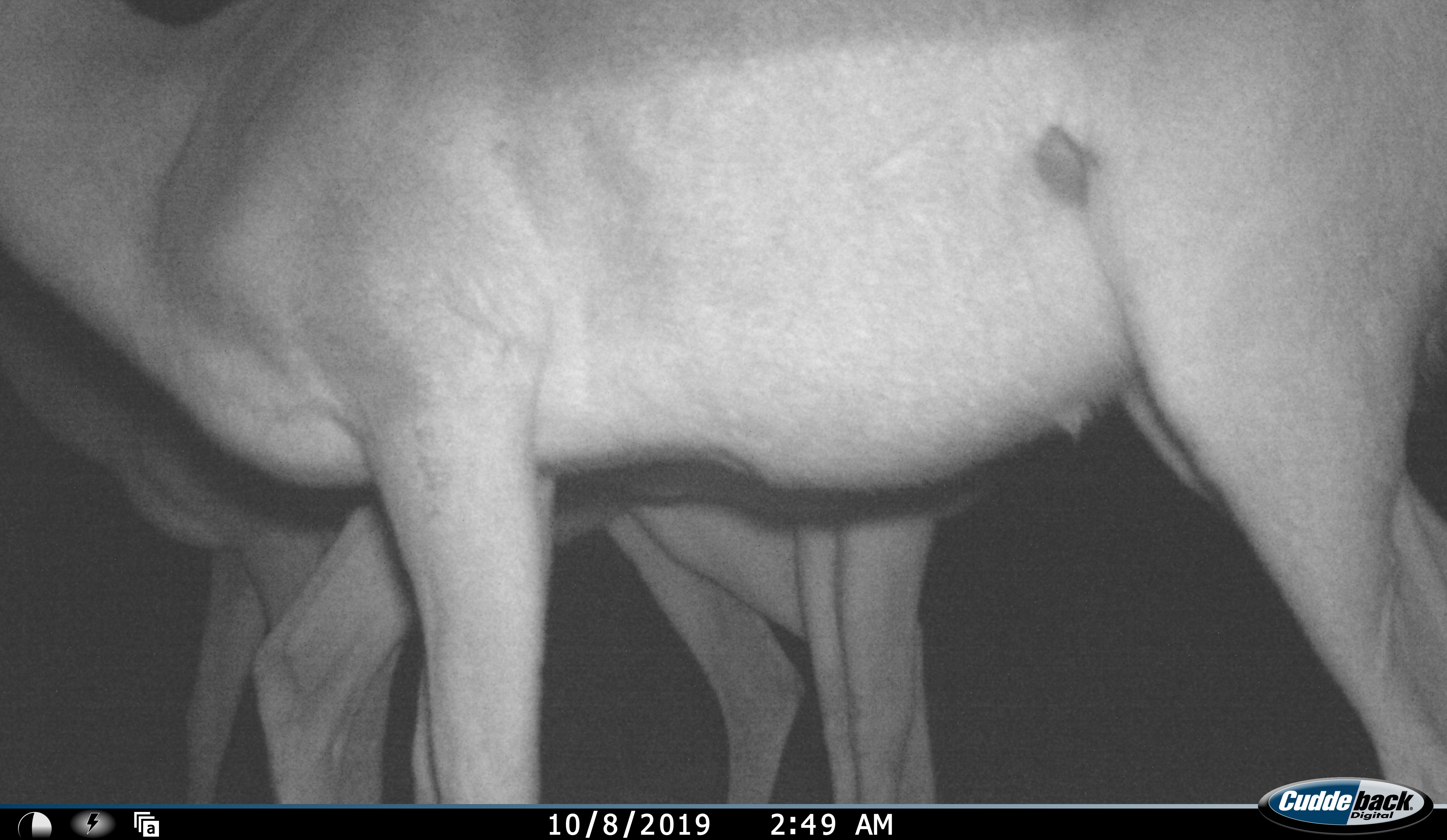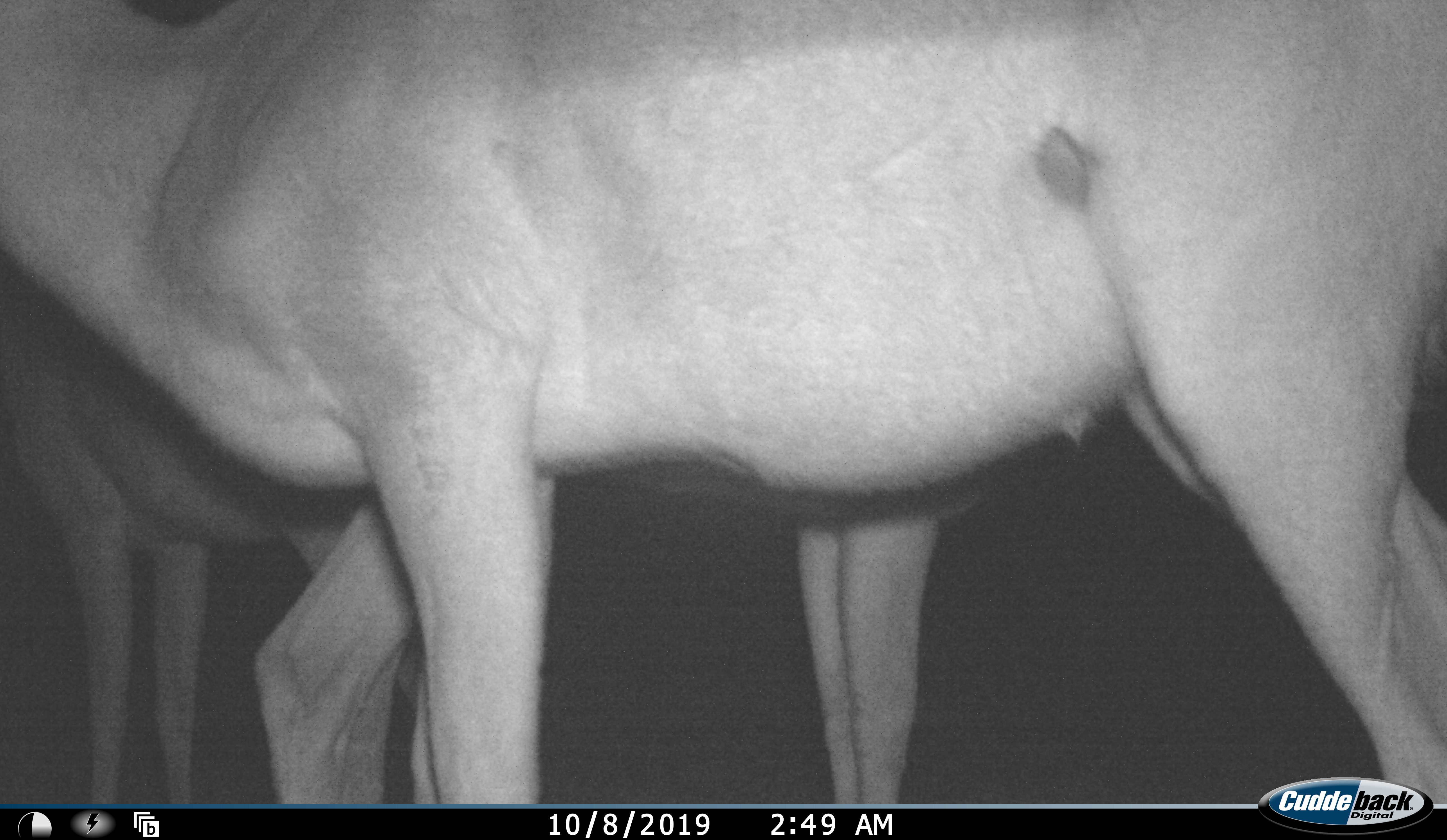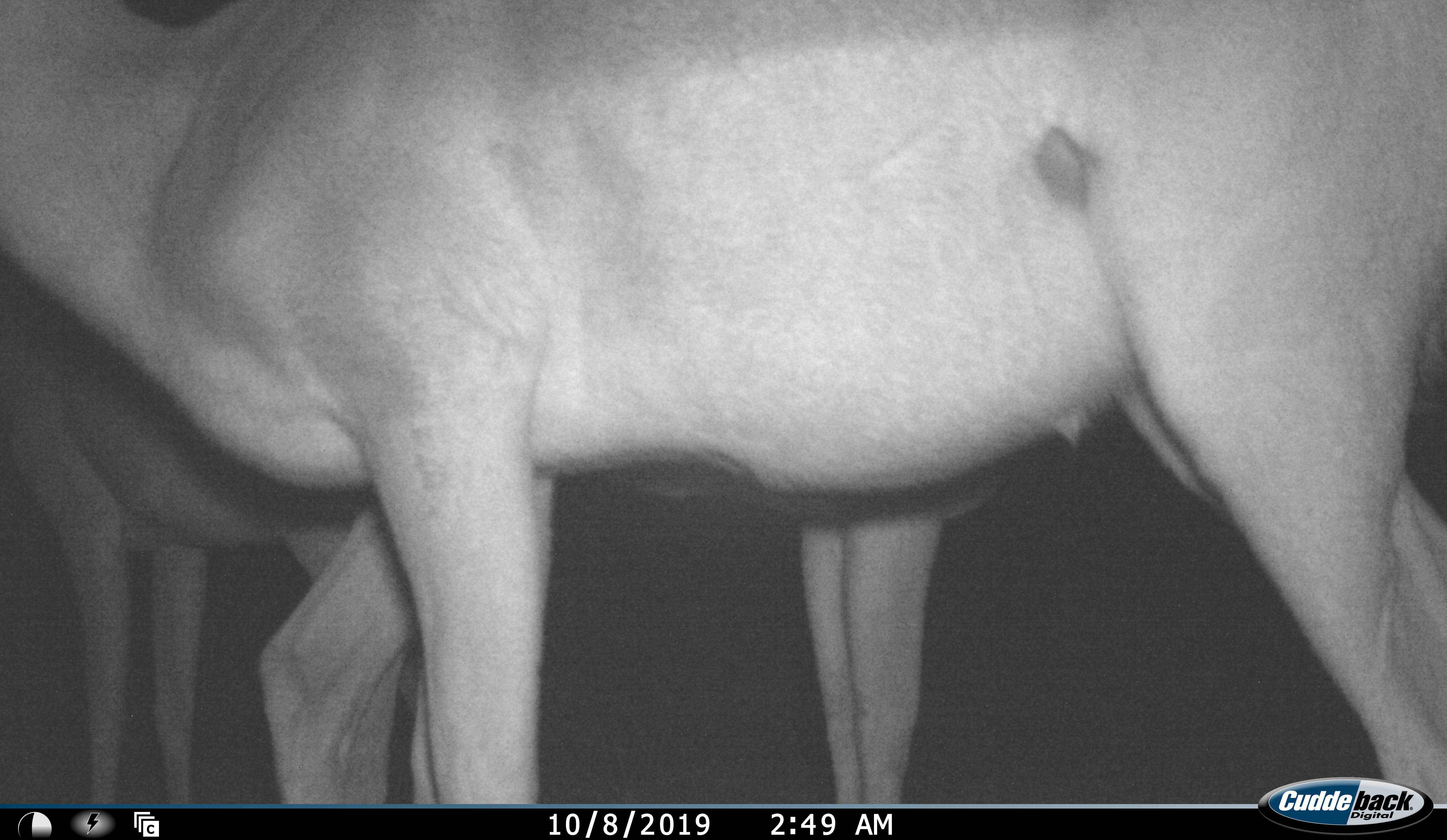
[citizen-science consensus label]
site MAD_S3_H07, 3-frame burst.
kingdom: Animalia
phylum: Chordata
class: Mammalia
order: Artiodactyla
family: Bovidae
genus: Aepyceros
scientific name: Aepyceros melampus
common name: impala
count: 3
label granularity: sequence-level